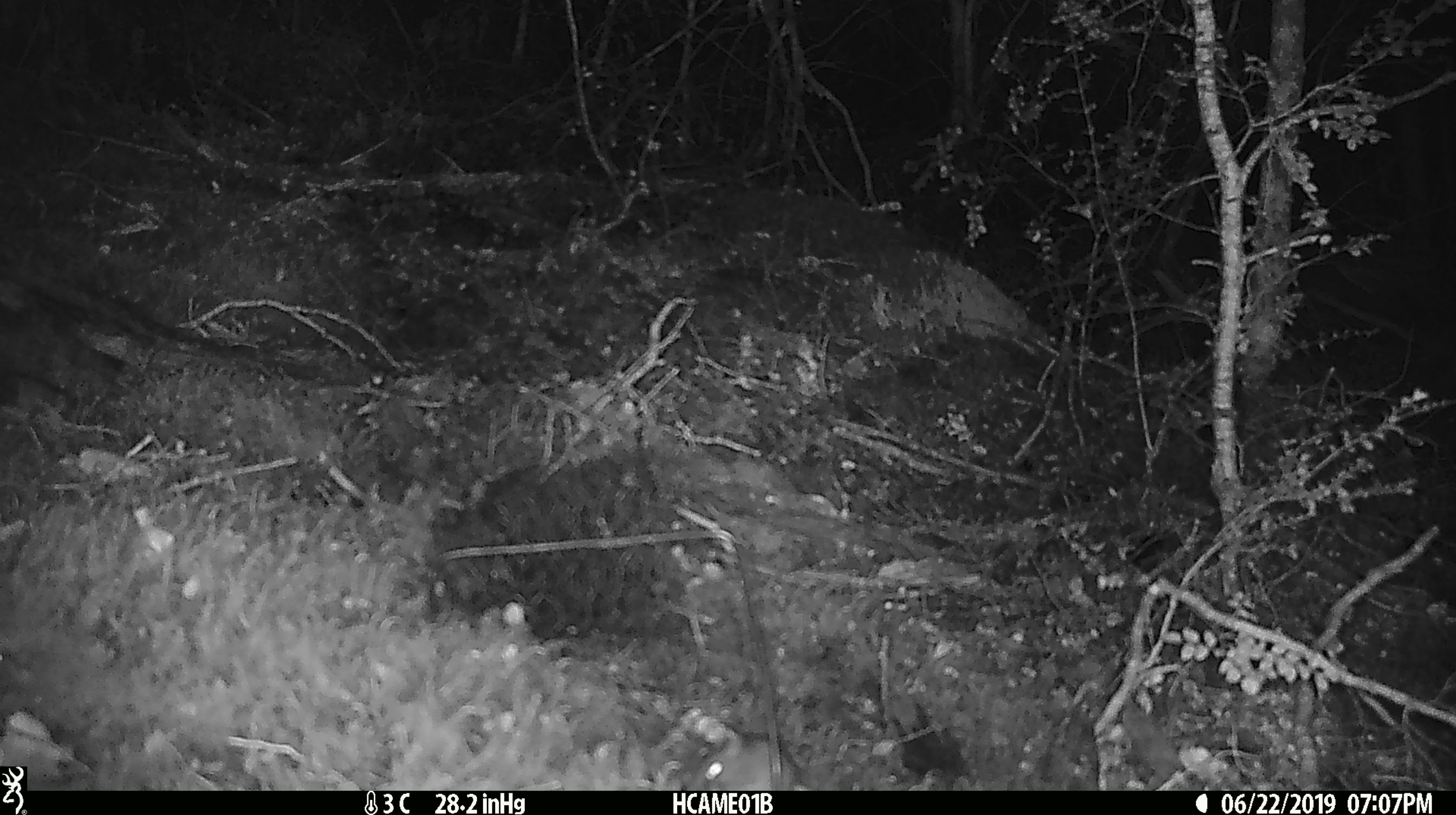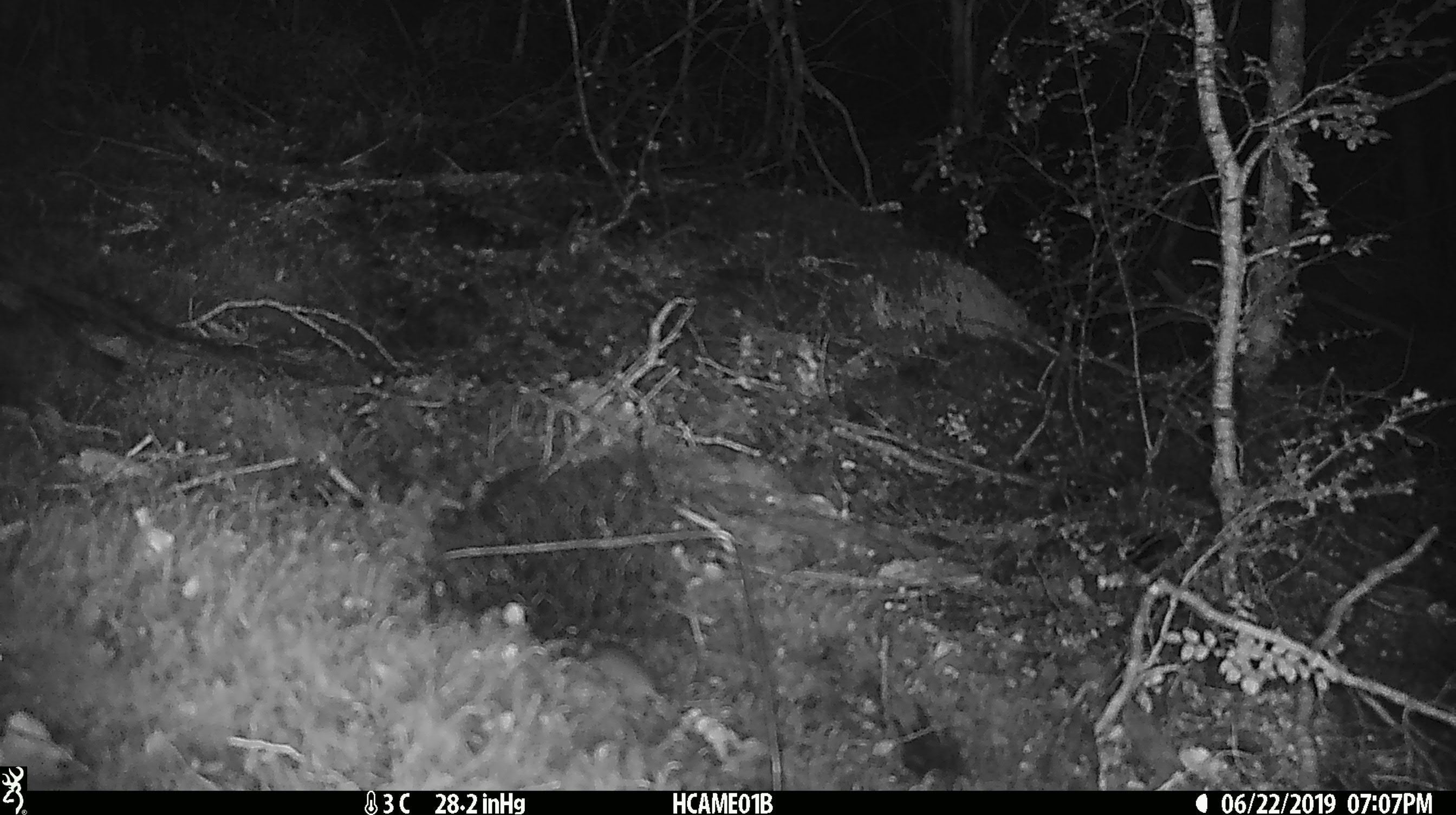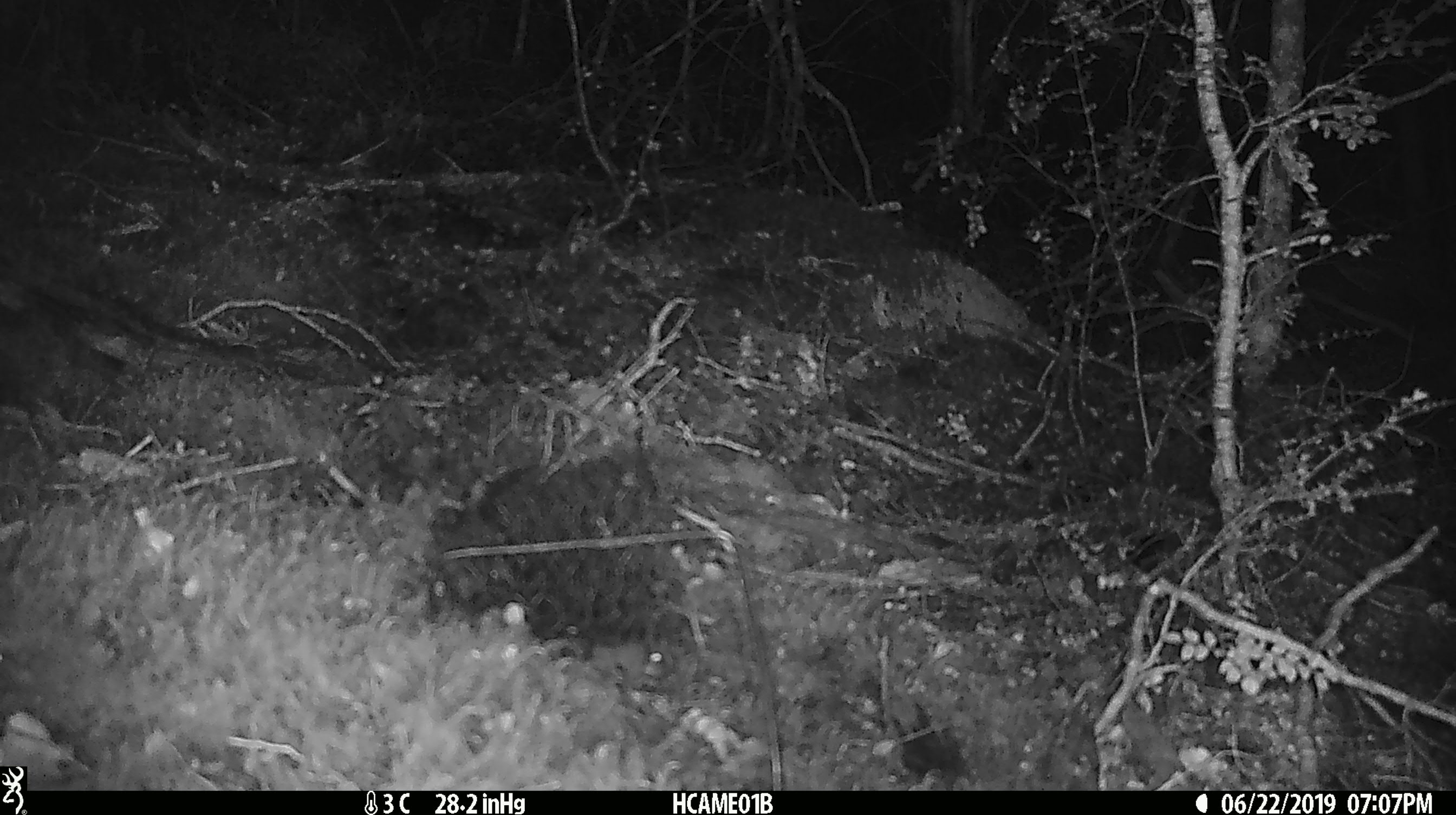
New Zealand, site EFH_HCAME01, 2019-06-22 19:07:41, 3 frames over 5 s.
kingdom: Animalia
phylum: Chordata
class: Mammalia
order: Rodentia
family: Muridae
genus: Mus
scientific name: Mus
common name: mouse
Mouse (Mus).